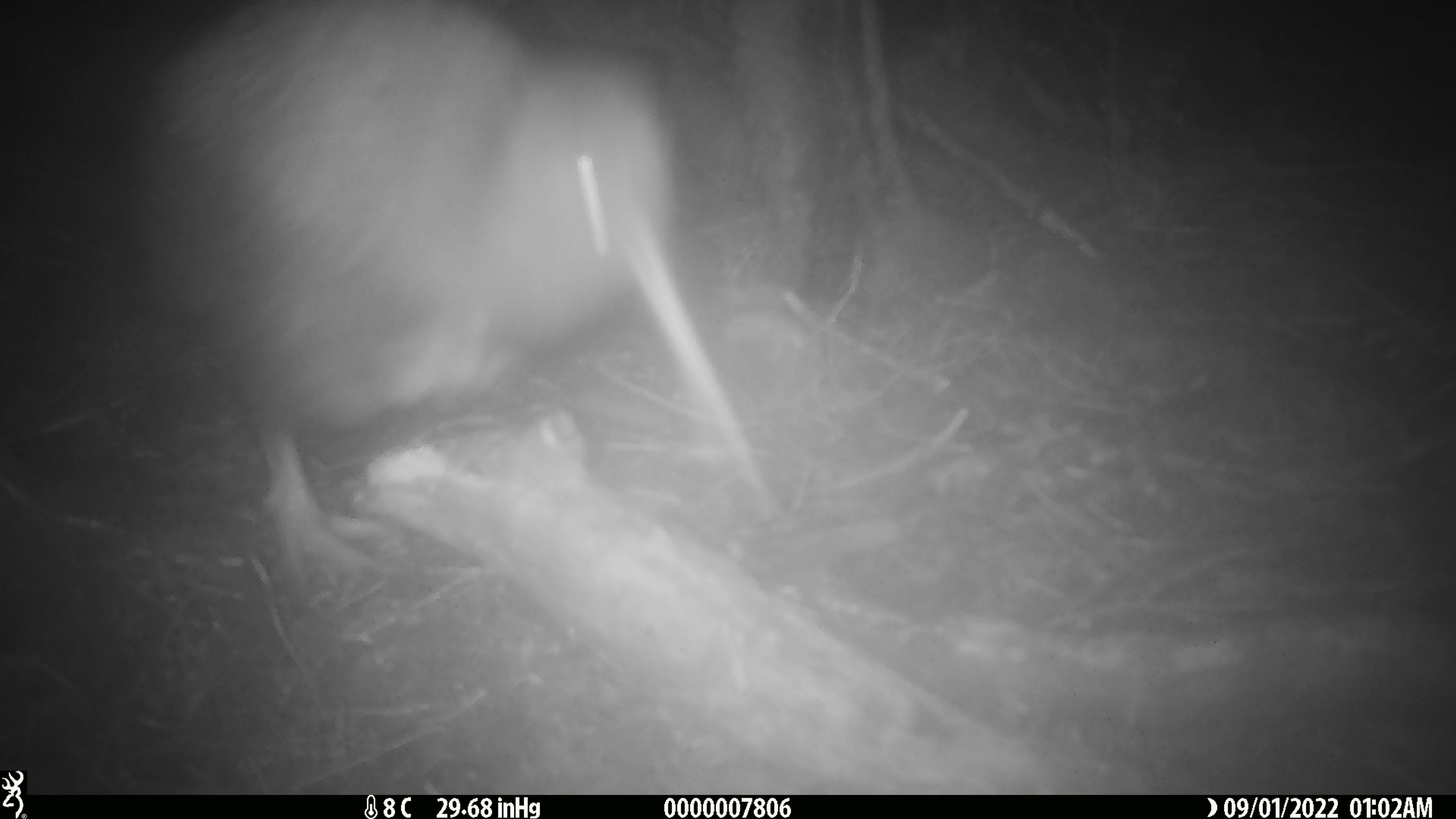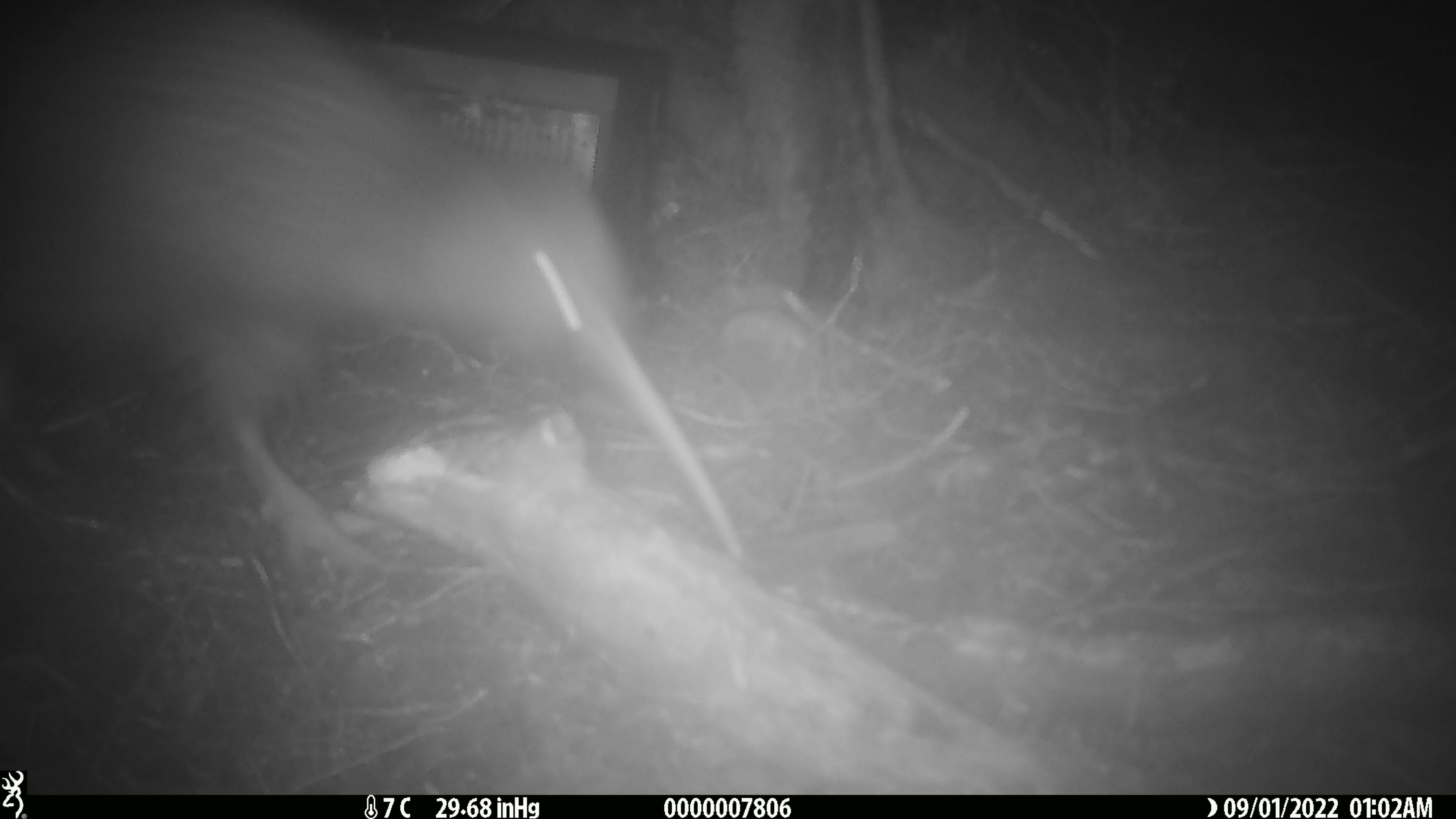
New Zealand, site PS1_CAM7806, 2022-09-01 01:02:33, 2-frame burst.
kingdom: Animalia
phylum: Chordata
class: Aves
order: Apterygiformes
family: Apterygidae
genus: Apteryx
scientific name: Apteryx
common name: kiwi